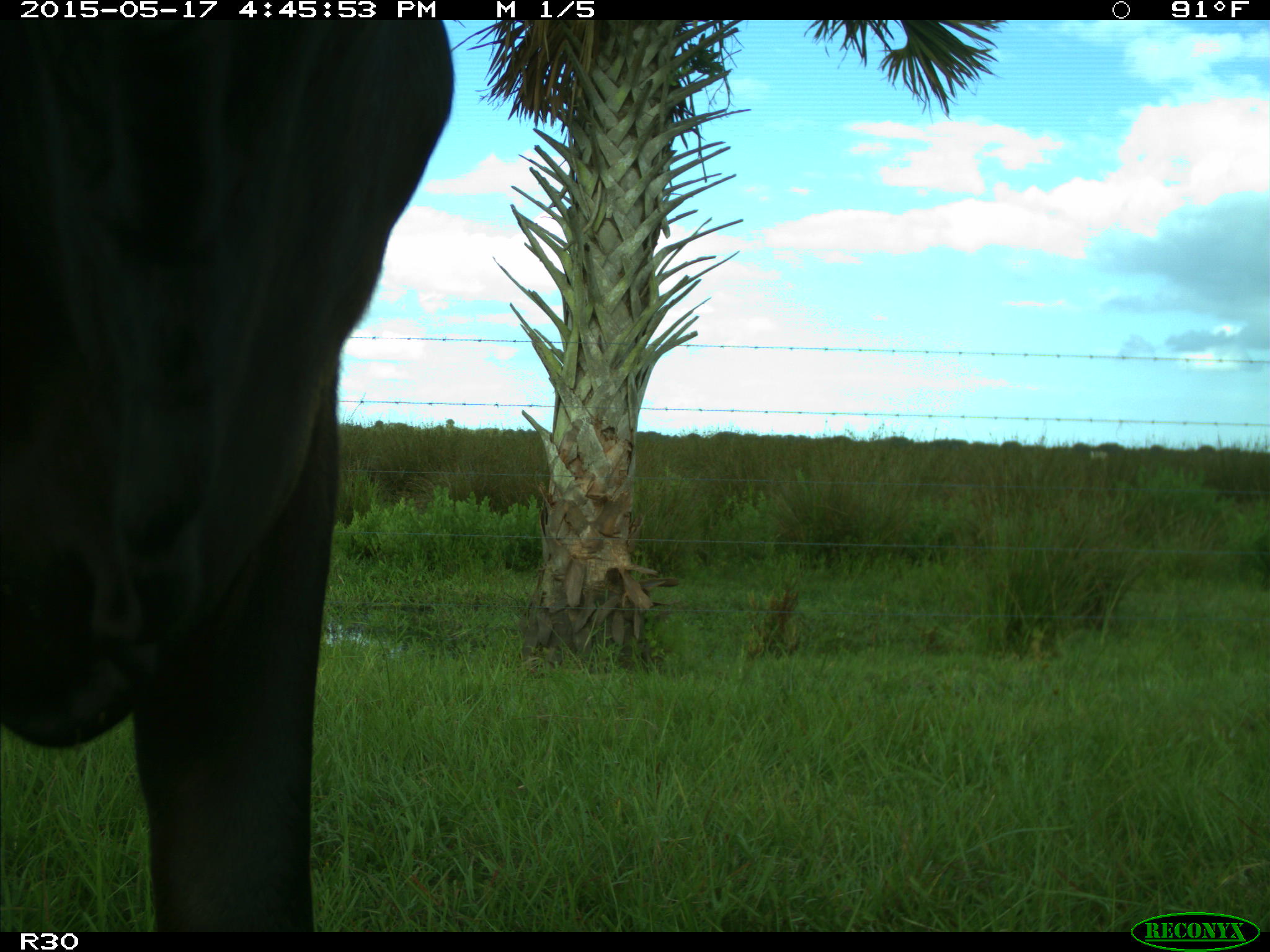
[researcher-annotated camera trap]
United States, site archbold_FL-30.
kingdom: Animalia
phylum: Chordata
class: Mammalia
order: Artiodactyla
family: Bovidae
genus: Bos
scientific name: Bos taurus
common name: domestic cow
Bos taurus (domestic cow).